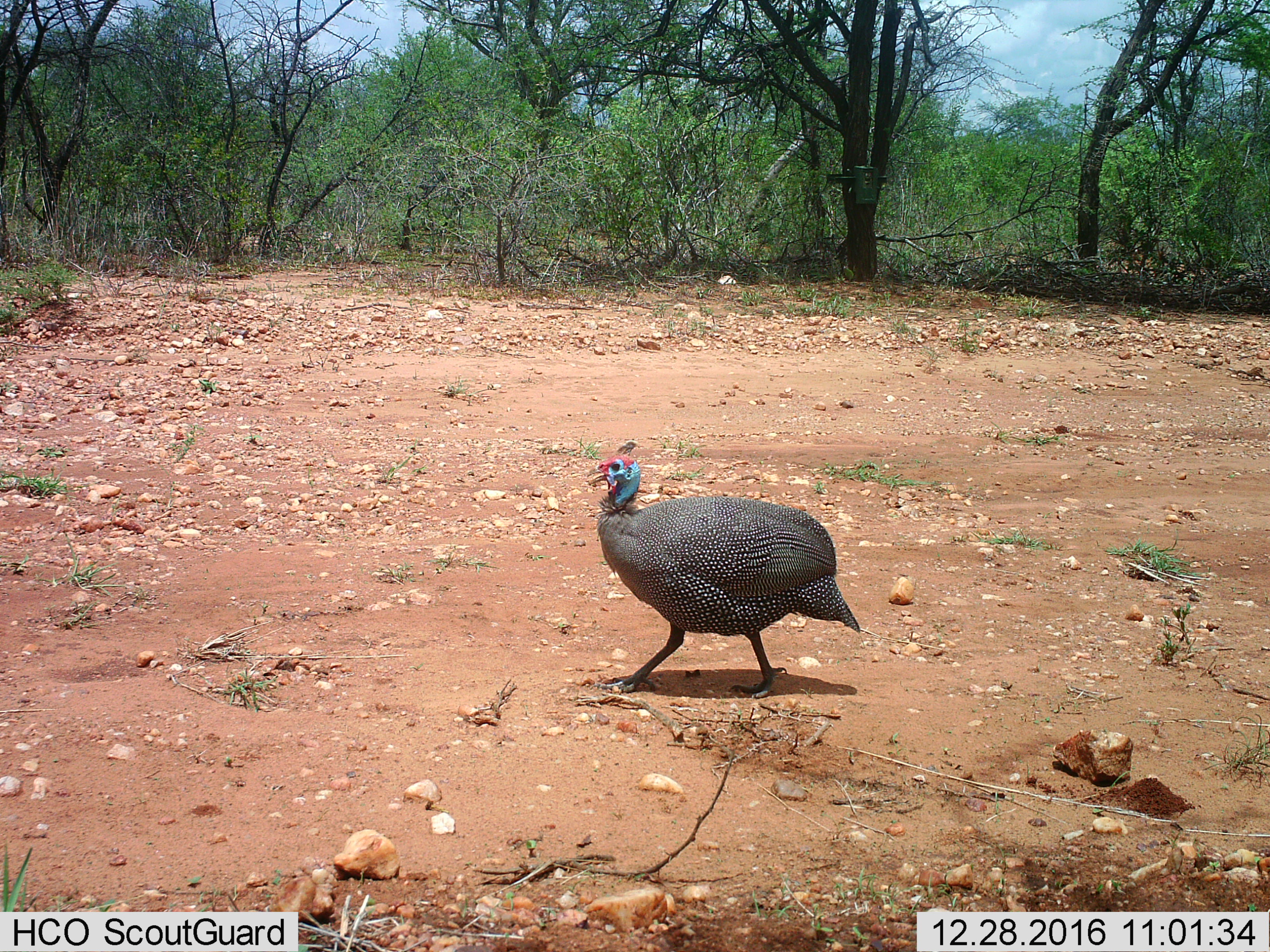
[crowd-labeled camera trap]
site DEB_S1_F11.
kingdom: Animalia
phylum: Chordata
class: Aves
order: Galliformes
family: Numididae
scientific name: Numididae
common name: guineafowl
Guineafowl (Numididae), count 1. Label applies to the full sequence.